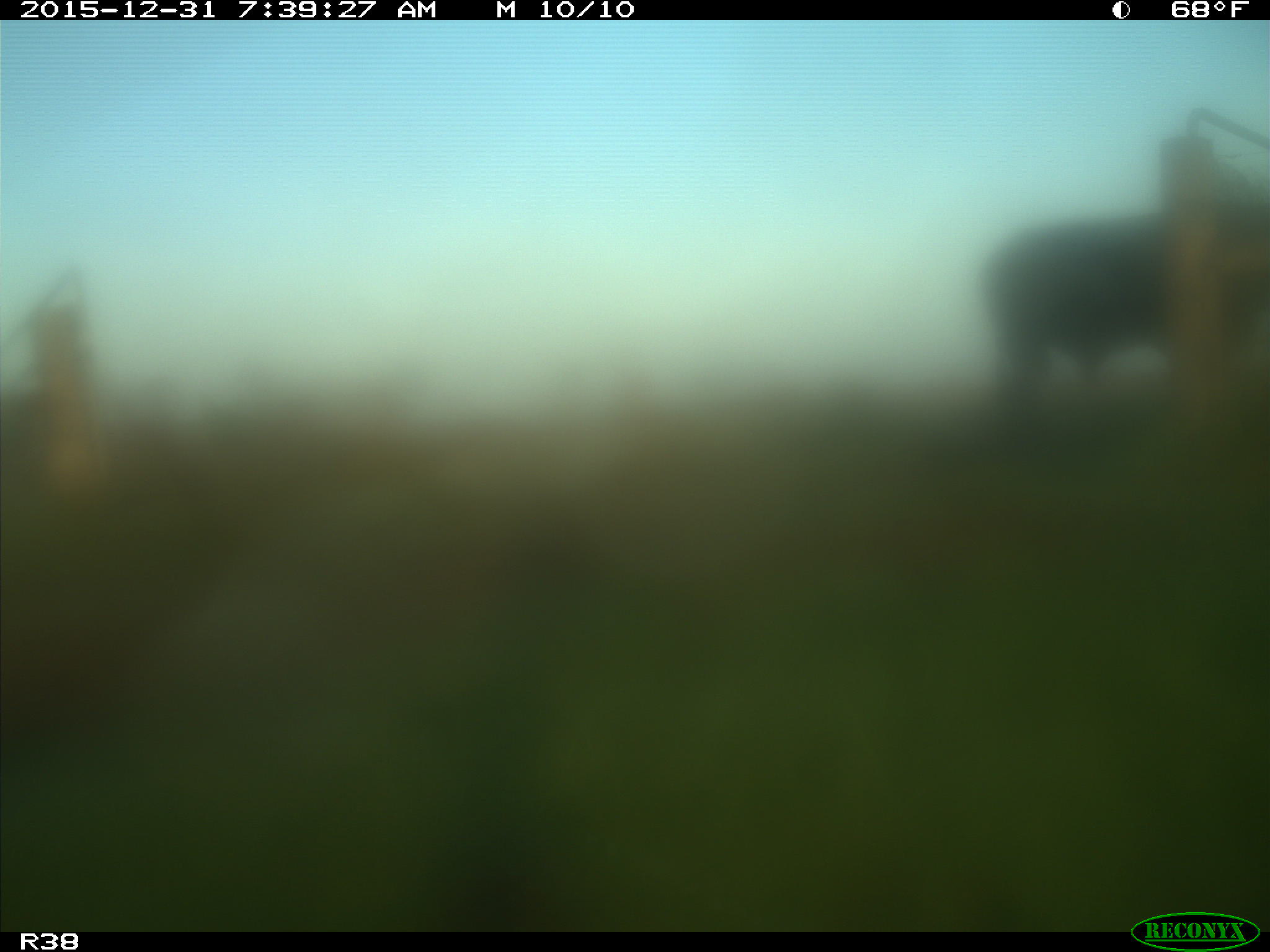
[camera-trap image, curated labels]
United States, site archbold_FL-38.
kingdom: Animalia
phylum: Chordata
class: Mammalia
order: Artiodactyla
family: Bovidae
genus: Bos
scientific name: Bos taurus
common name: domestic cow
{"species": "Bos taurus (domestic cow)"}